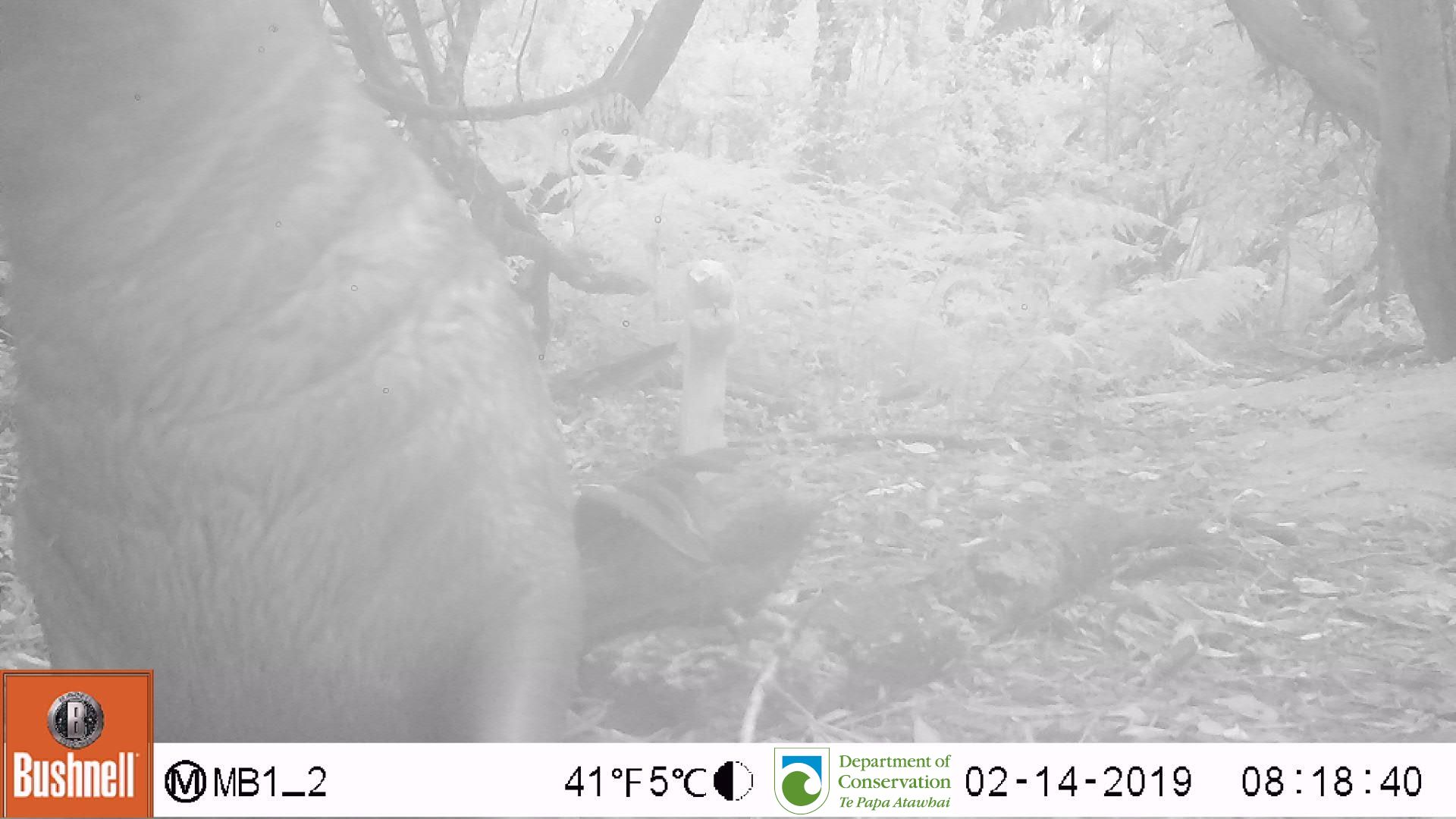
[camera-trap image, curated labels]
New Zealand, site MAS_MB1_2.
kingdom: Animalia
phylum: Chordata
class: Mammalia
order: Carnivora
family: Otariidae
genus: Phocarctos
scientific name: Phocarctos hookeri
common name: new zealand sea lion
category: sealion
Sealion (new zealand sea lion) (Phocarctos hookeri).